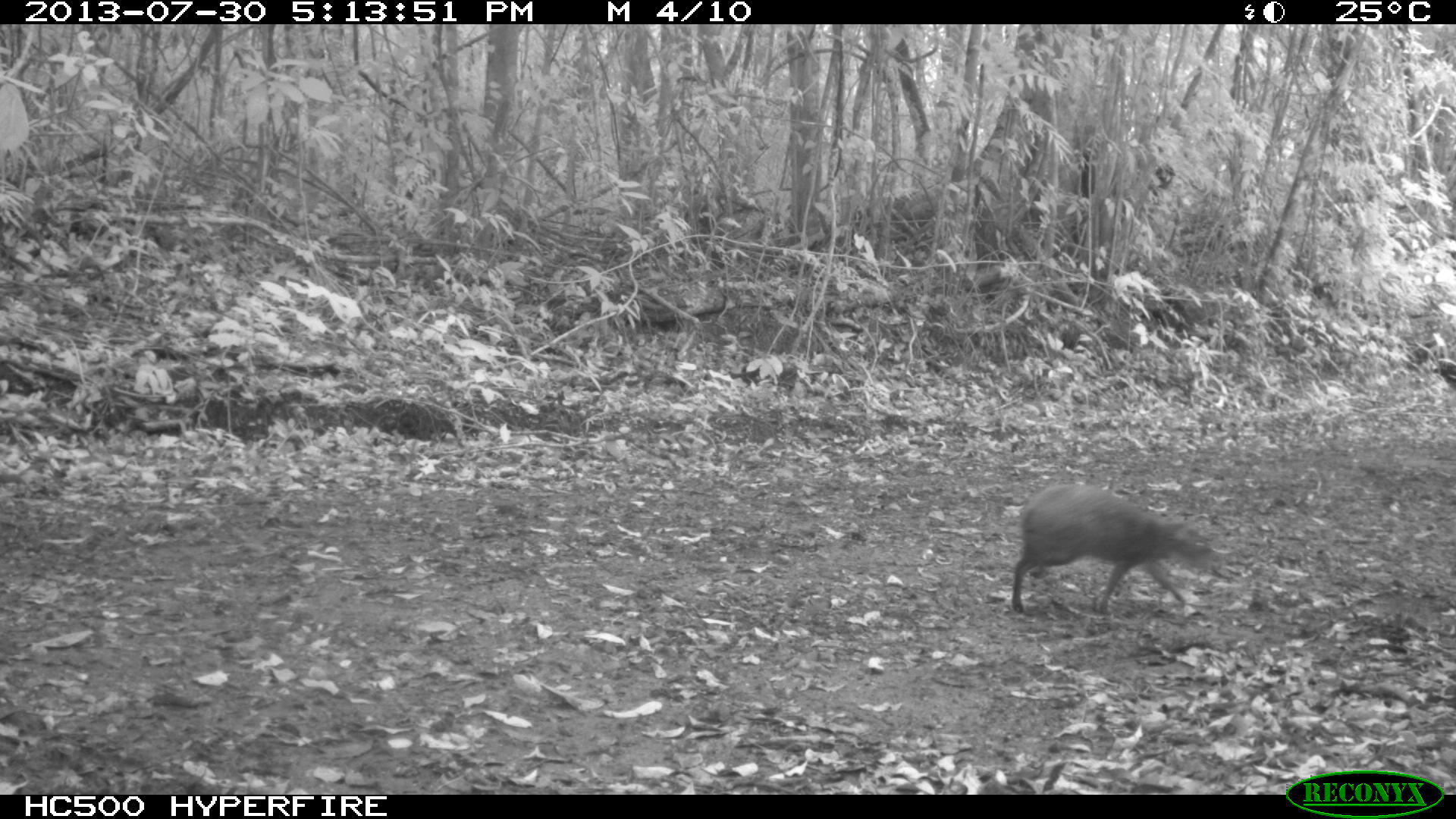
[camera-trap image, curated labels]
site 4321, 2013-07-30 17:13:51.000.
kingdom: Animalia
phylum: Chordata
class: Mammalia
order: Rodentia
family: Dasyproctidae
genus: Dasyprocta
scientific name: Dasyprocta punctata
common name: central american agouti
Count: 1.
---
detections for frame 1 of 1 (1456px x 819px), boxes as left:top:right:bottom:
dasyprocta punctata: 1011:482:1224:614